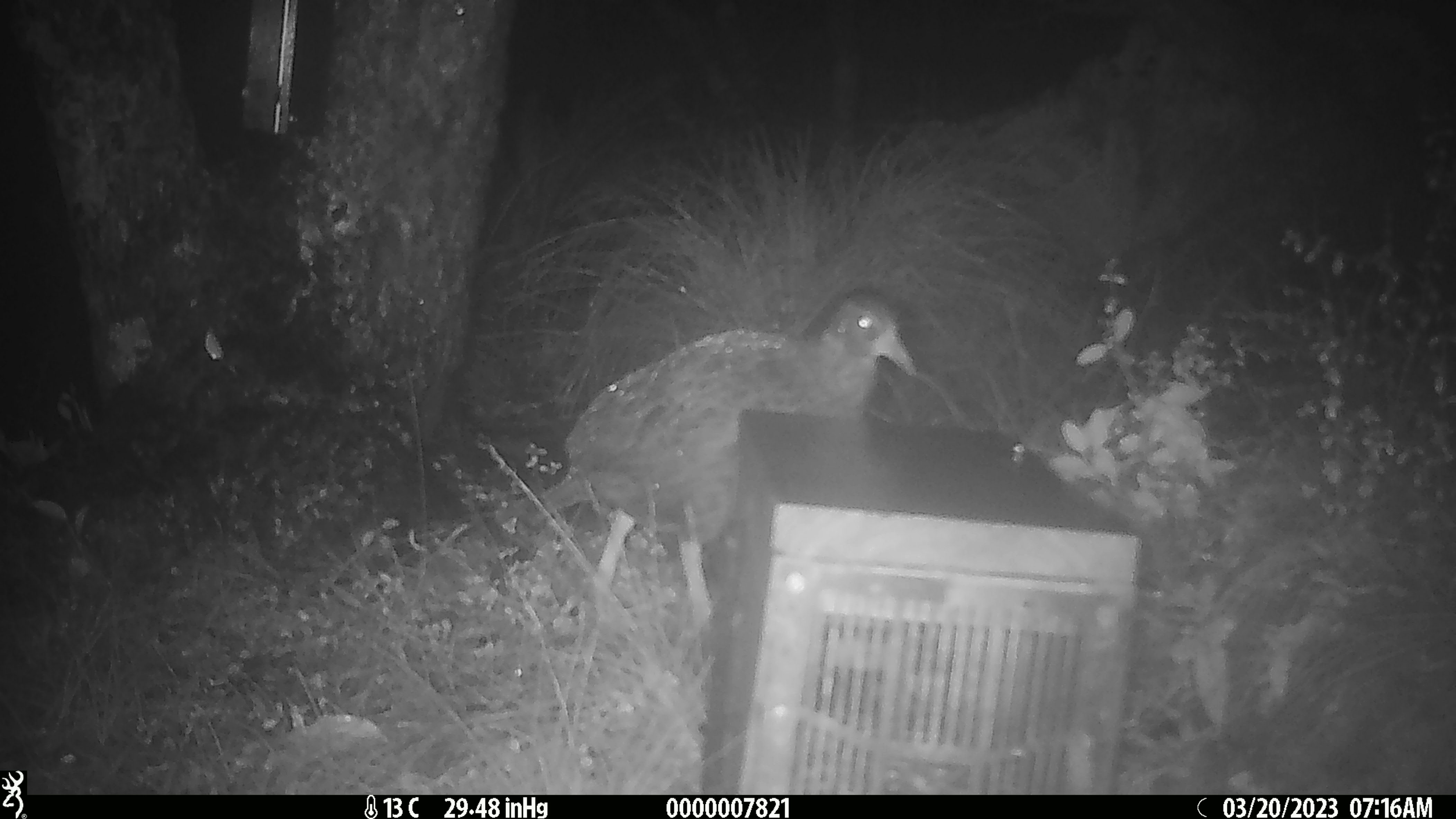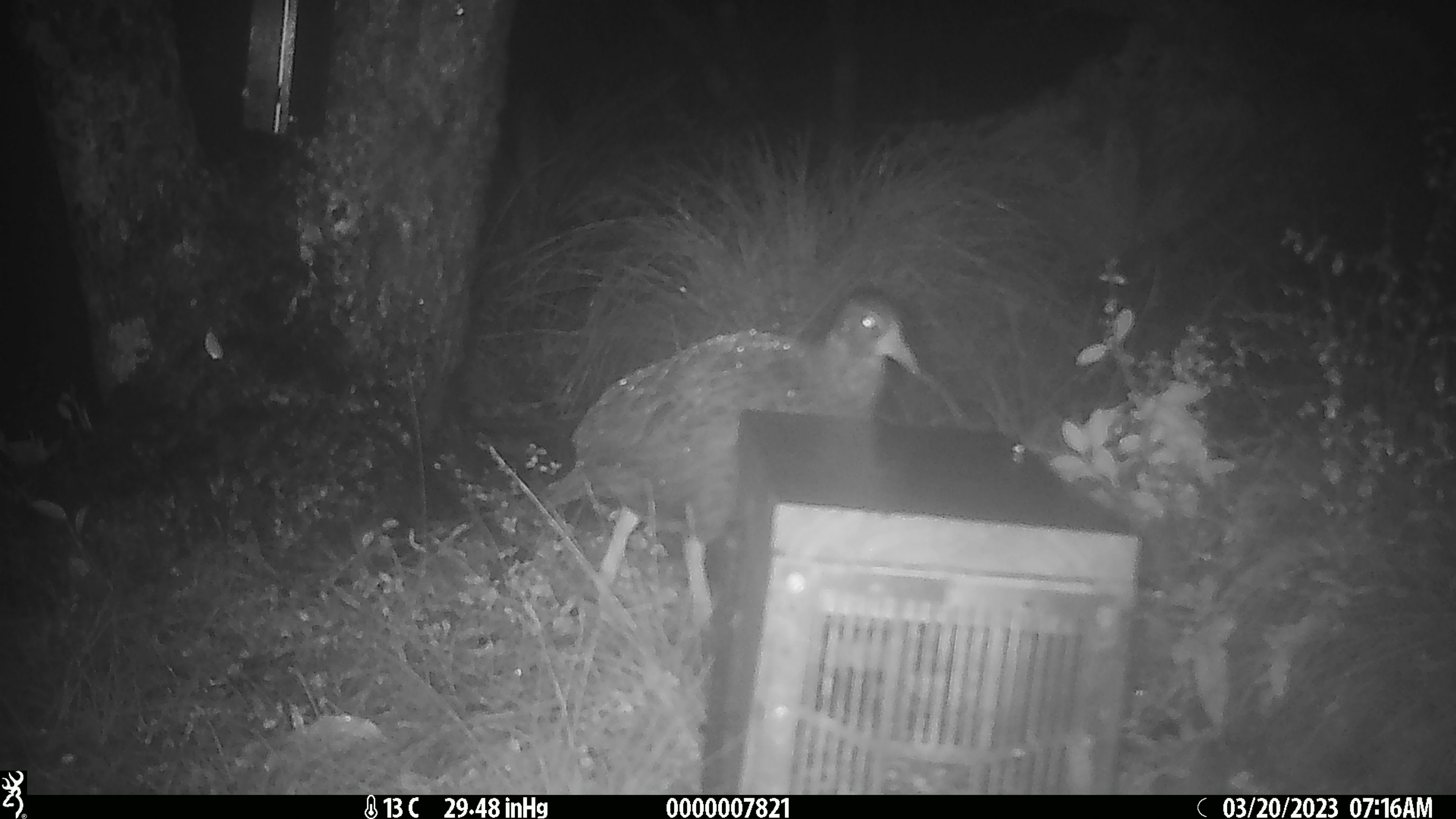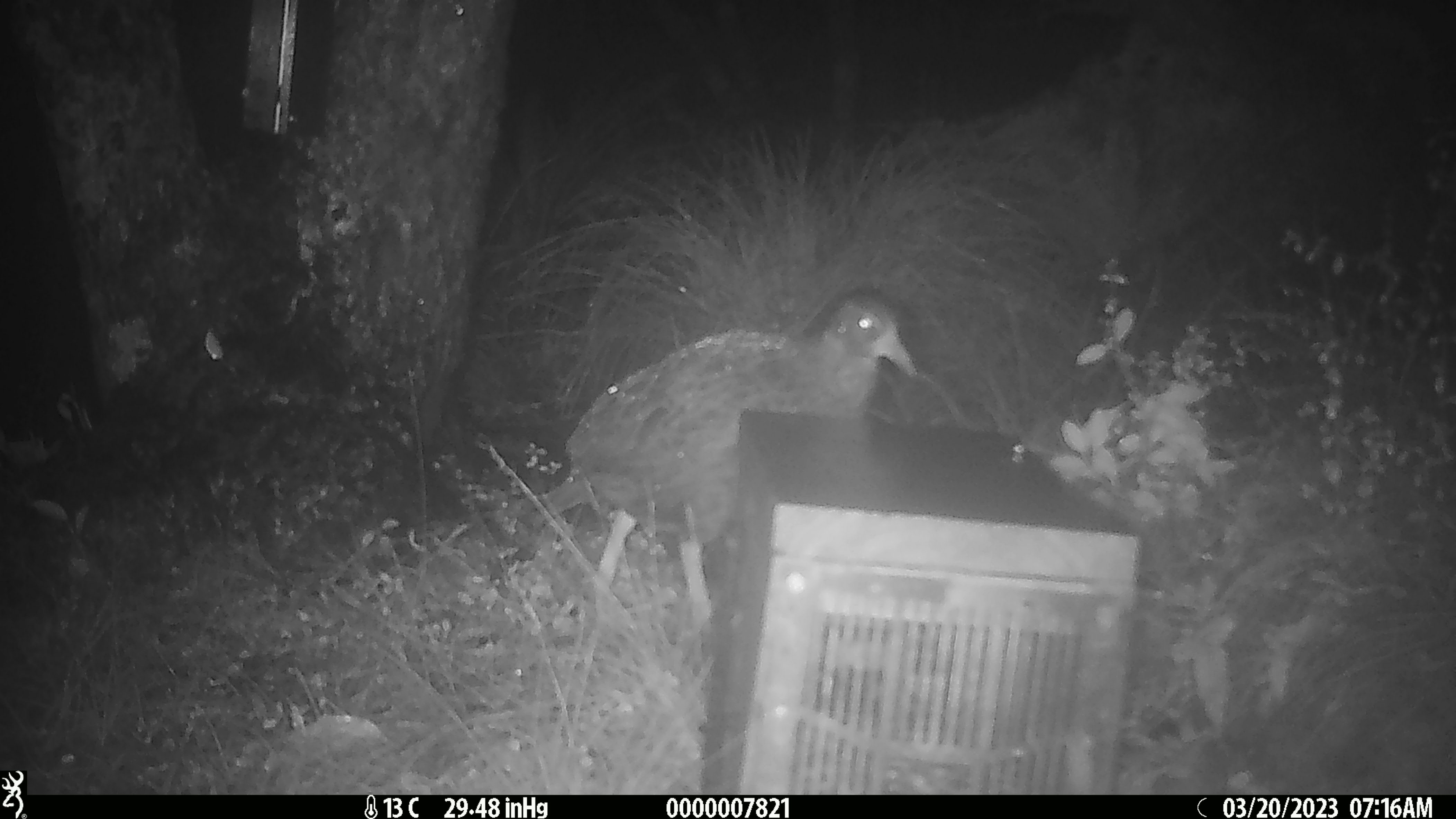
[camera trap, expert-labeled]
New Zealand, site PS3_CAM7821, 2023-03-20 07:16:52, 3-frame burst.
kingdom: Animalia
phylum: Chordata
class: Aves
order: Gruiformes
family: Rallidae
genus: Gallirallus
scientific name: Gallirallus australis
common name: weka